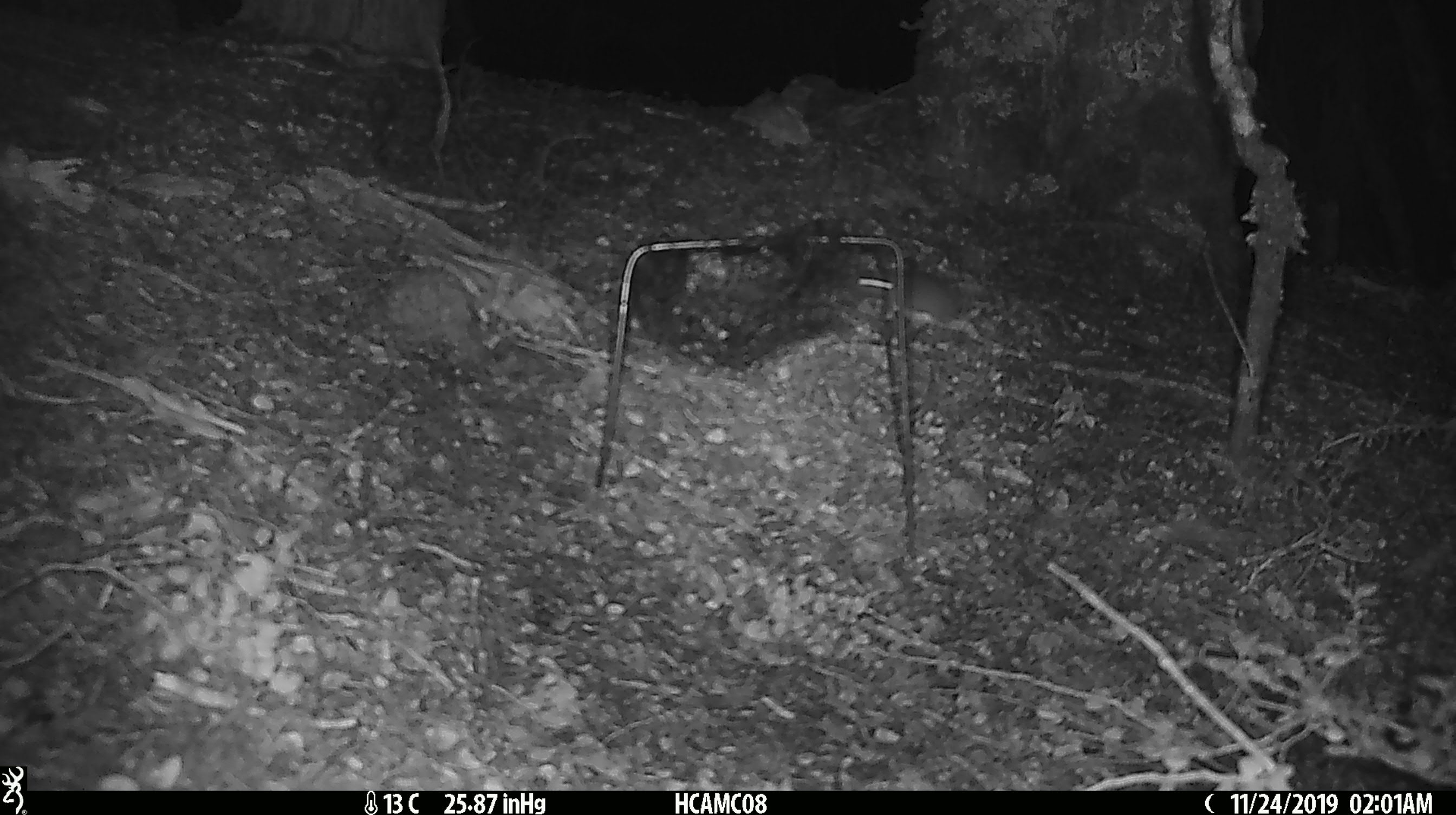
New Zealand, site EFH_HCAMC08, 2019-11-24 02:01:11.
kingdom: Animalia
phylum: Chordata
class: Mammalia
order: Rodentia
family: Muridae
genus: Mus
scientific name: Mus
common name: mouse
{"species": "mouse (Mus)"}